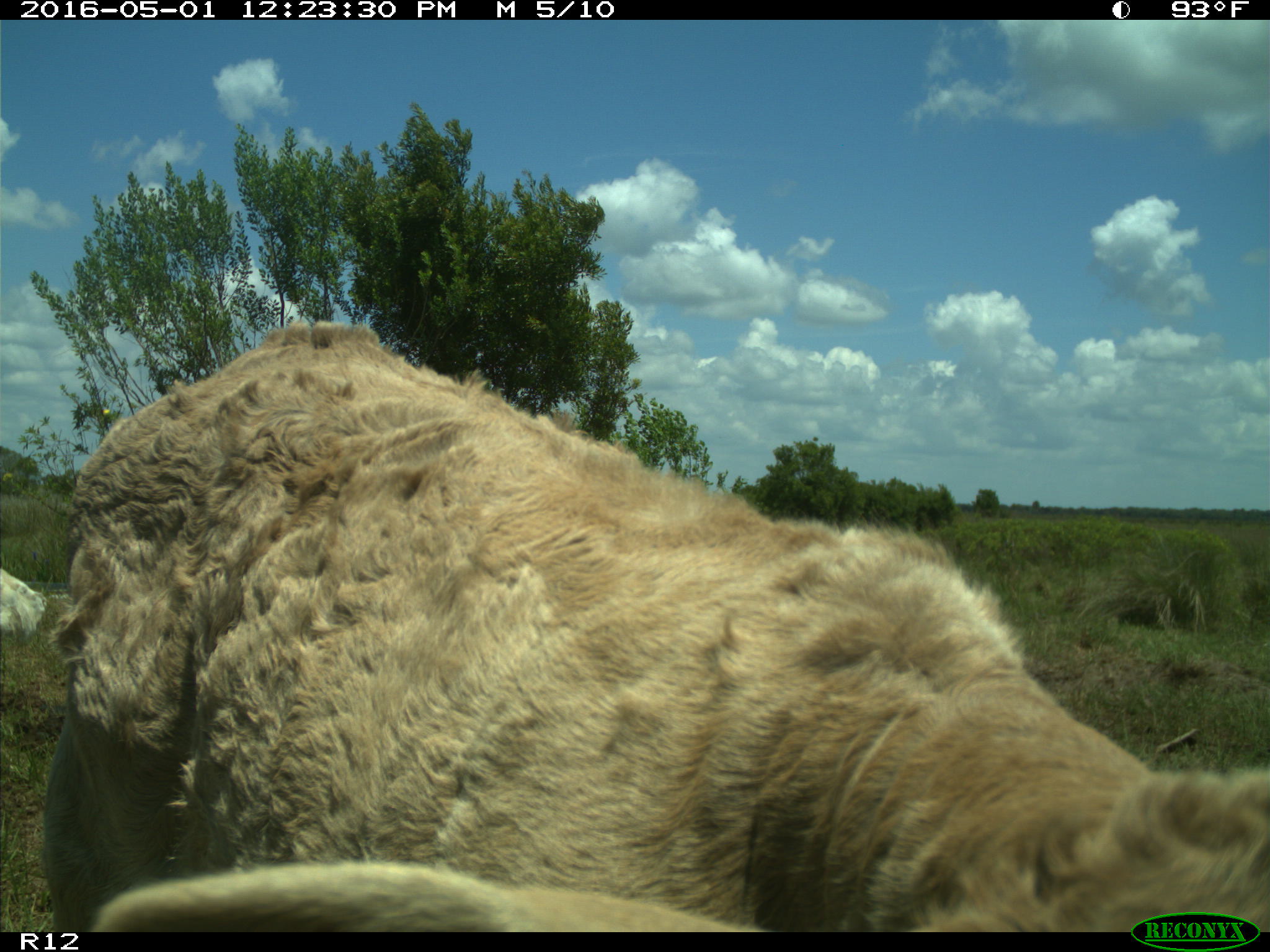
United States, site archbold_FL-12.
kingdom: Animalia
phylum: Chordata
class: Mammalia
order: Artiodactyla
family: Bovidae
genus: Bos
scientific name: Bos taurus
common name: domestic cow